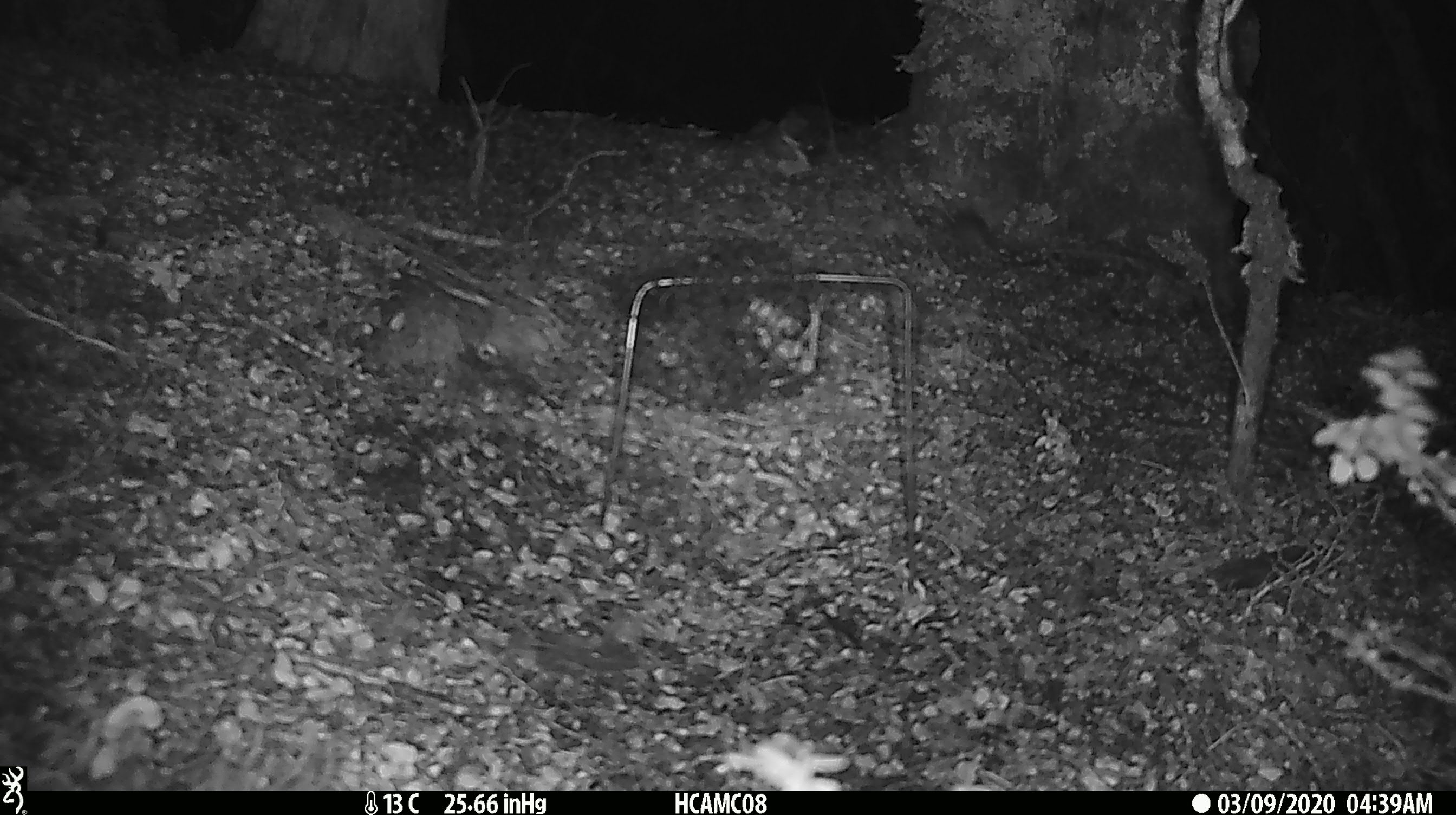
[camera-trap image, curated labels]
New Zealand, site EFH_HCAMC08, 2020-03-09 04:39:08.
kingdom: Animalia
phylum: Chordata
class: Mammalia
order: Rodentia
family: Muridae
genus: Mus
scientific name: Mus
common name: mouse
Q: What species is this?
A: Mouse (Mus).